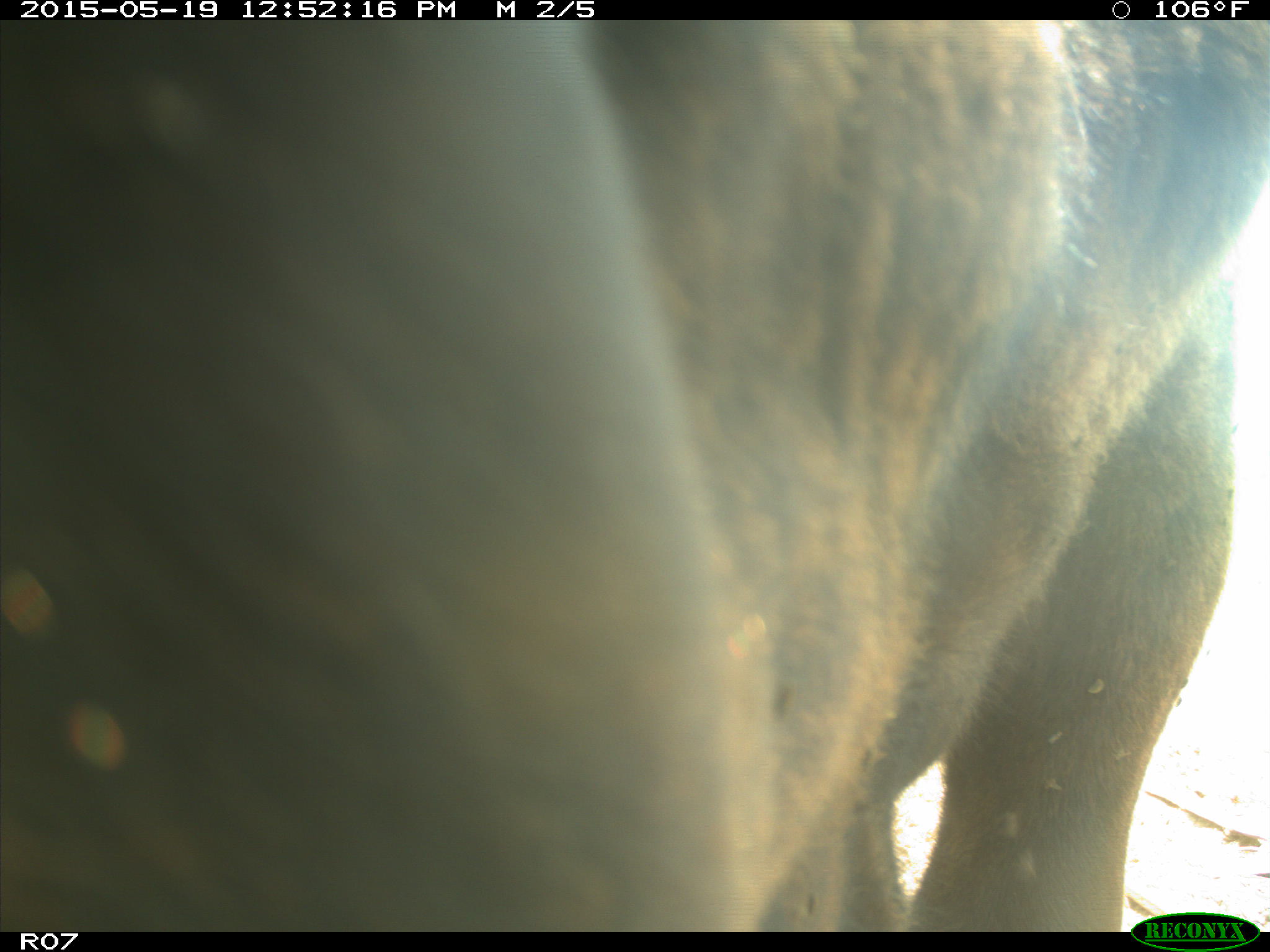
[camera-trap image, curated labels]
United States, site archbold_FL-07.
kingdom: Animalia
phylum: Chordata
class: Mammalia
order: Artiodactyla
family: Bovidae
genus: Bos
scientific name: Bos taurus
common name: domestic cow